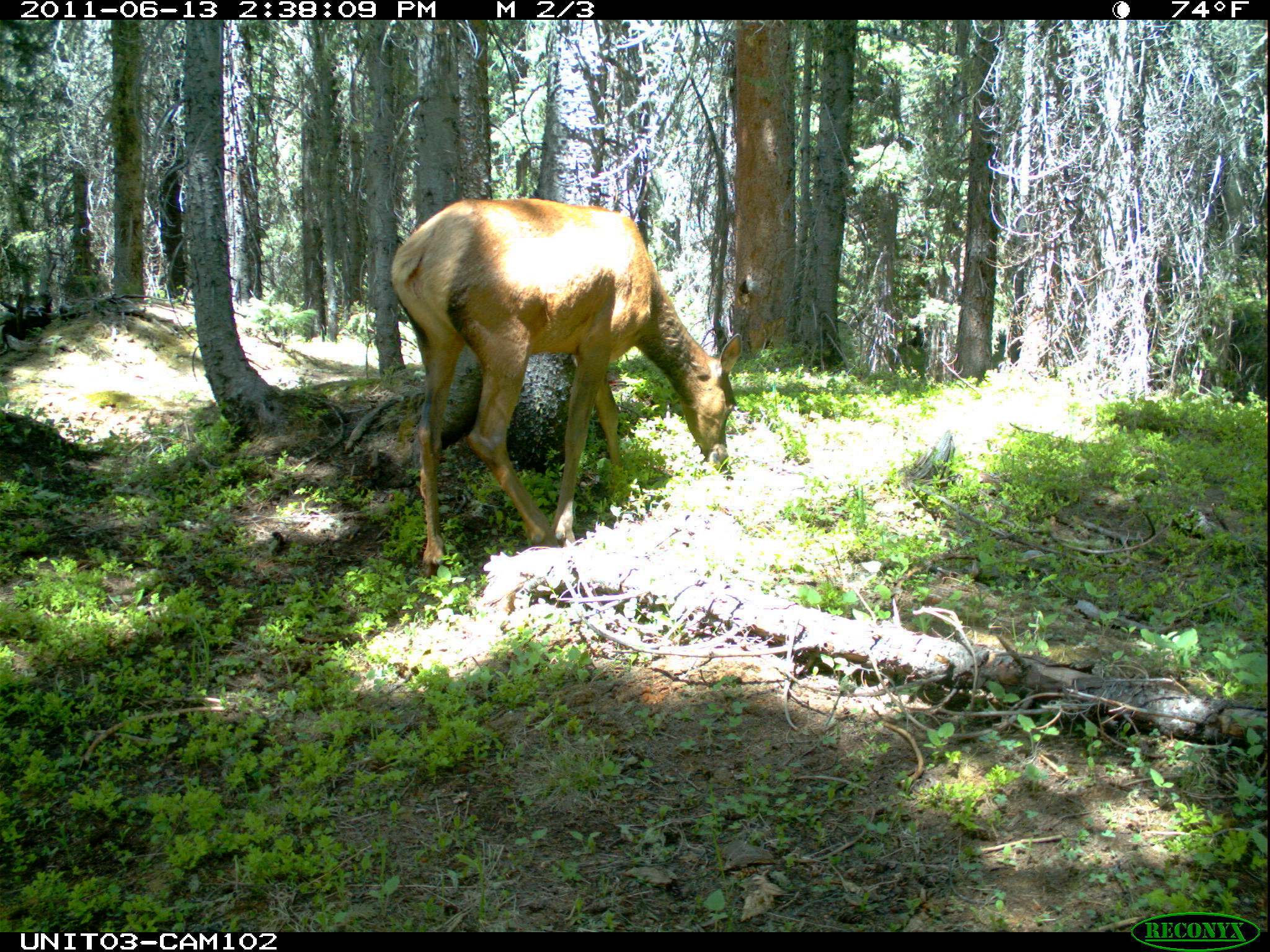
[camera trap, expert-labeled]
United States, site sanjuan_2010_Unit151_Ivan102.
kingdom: Animalia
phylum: Chordata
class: Mammalia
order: Artiodactyla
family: Cervidae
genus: Cervus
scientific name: Cervus elaphus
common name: red deer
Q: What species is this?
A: Cervus elaphus (red deer).